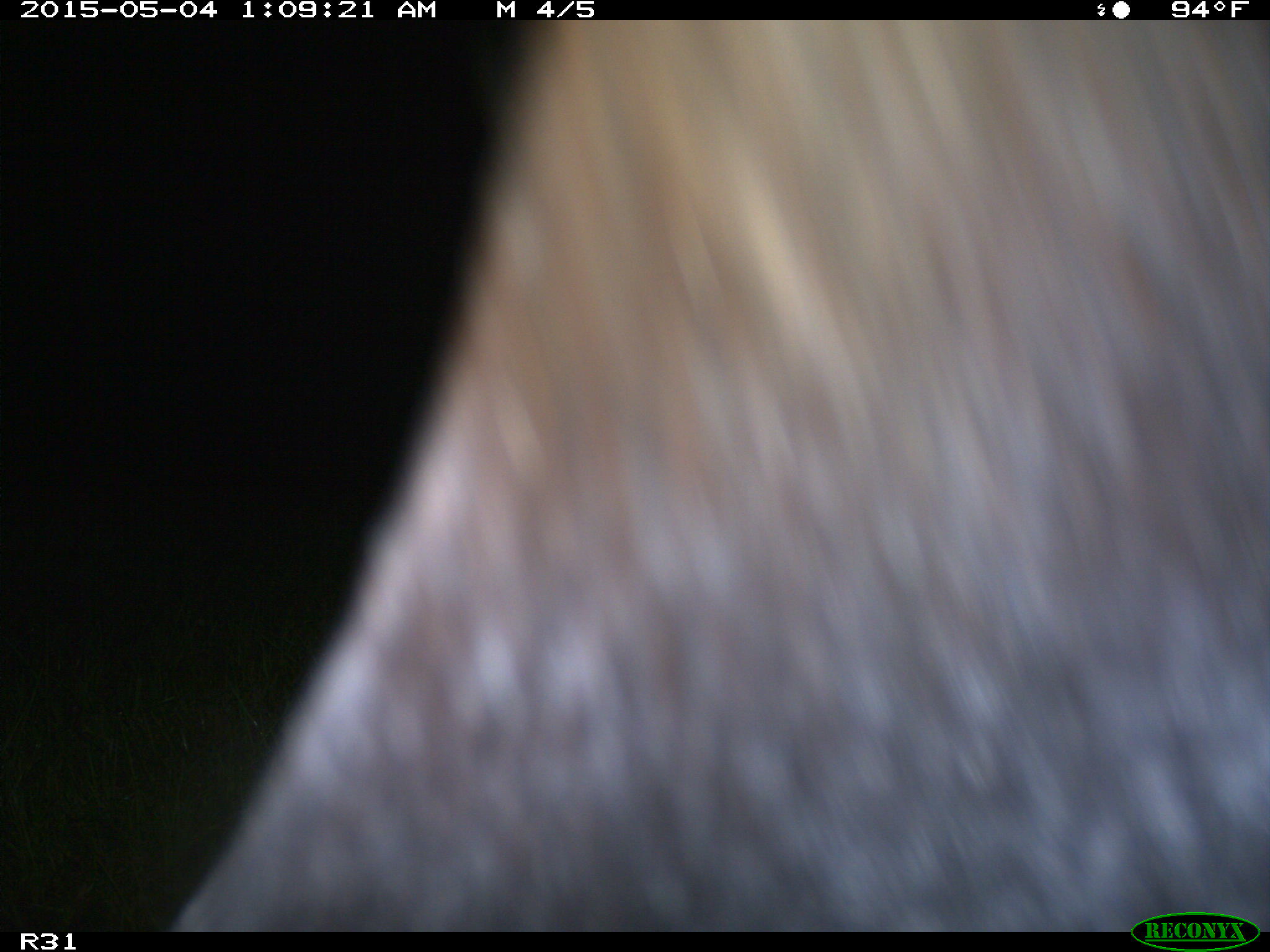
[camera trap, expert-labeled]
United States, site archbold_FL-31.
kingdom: Animalia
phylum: Chordata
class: Mammalia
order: Artiodactyla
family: Bovidae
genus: Bos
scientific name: Bos taurus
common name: domestic cow